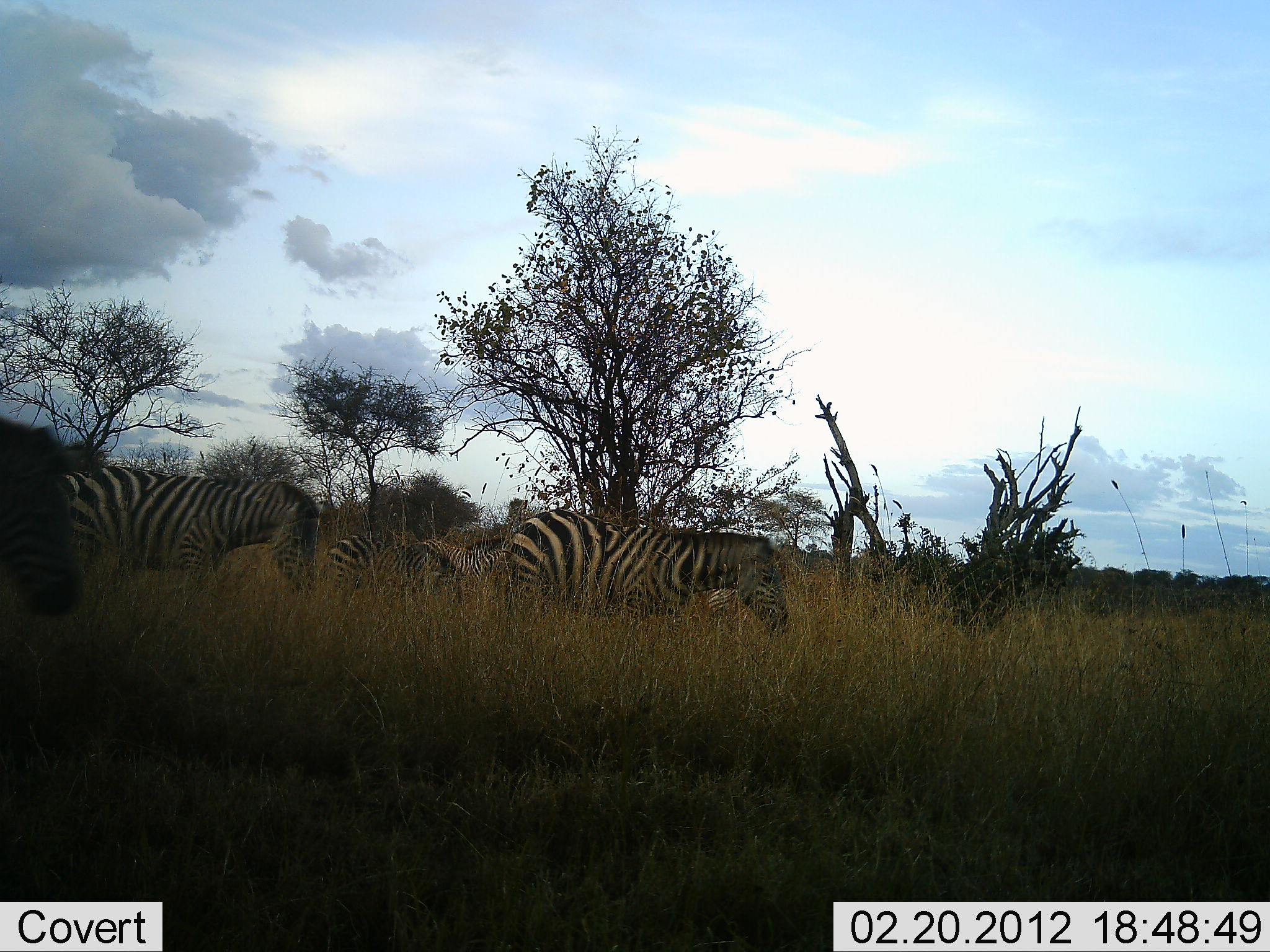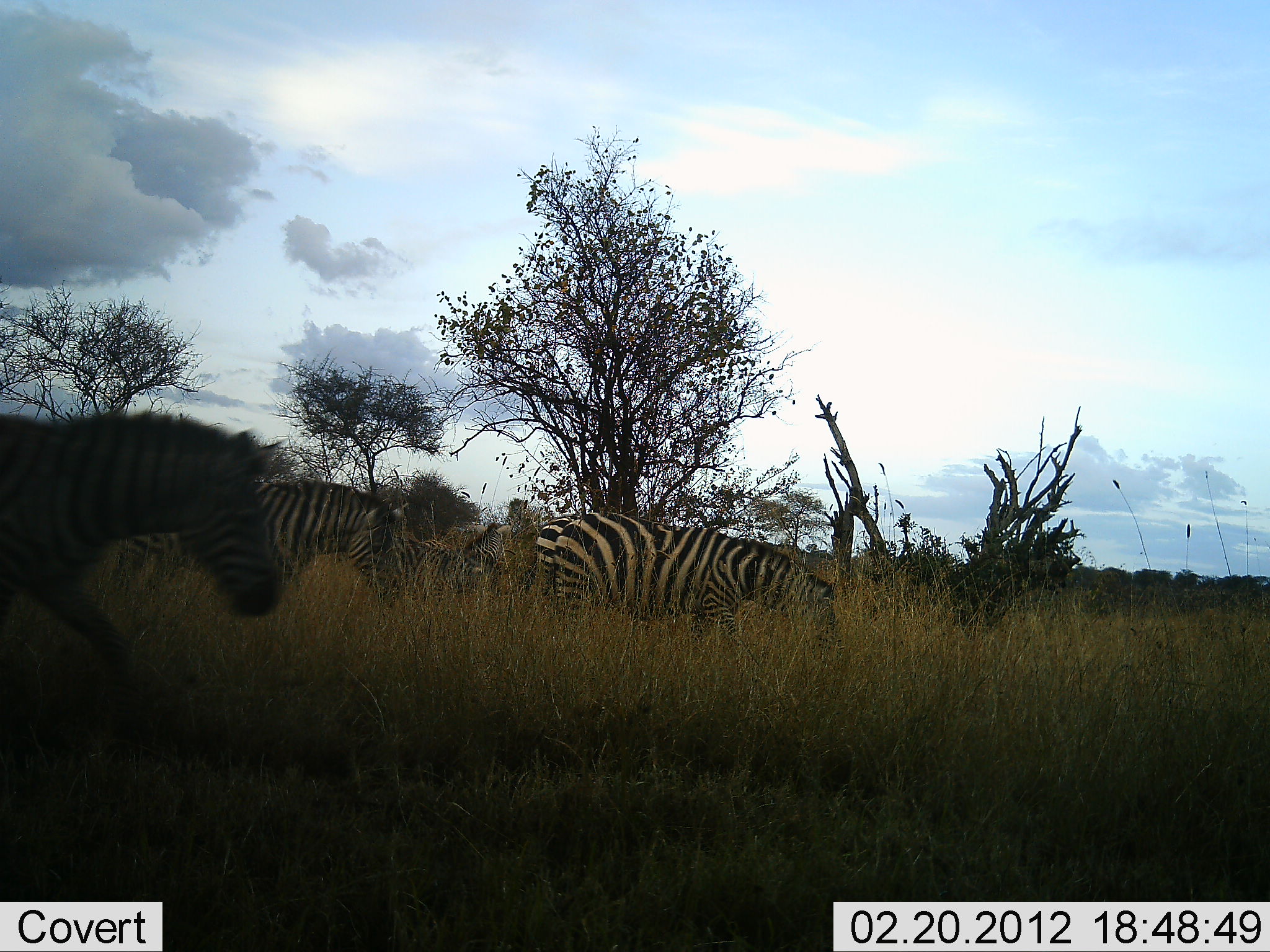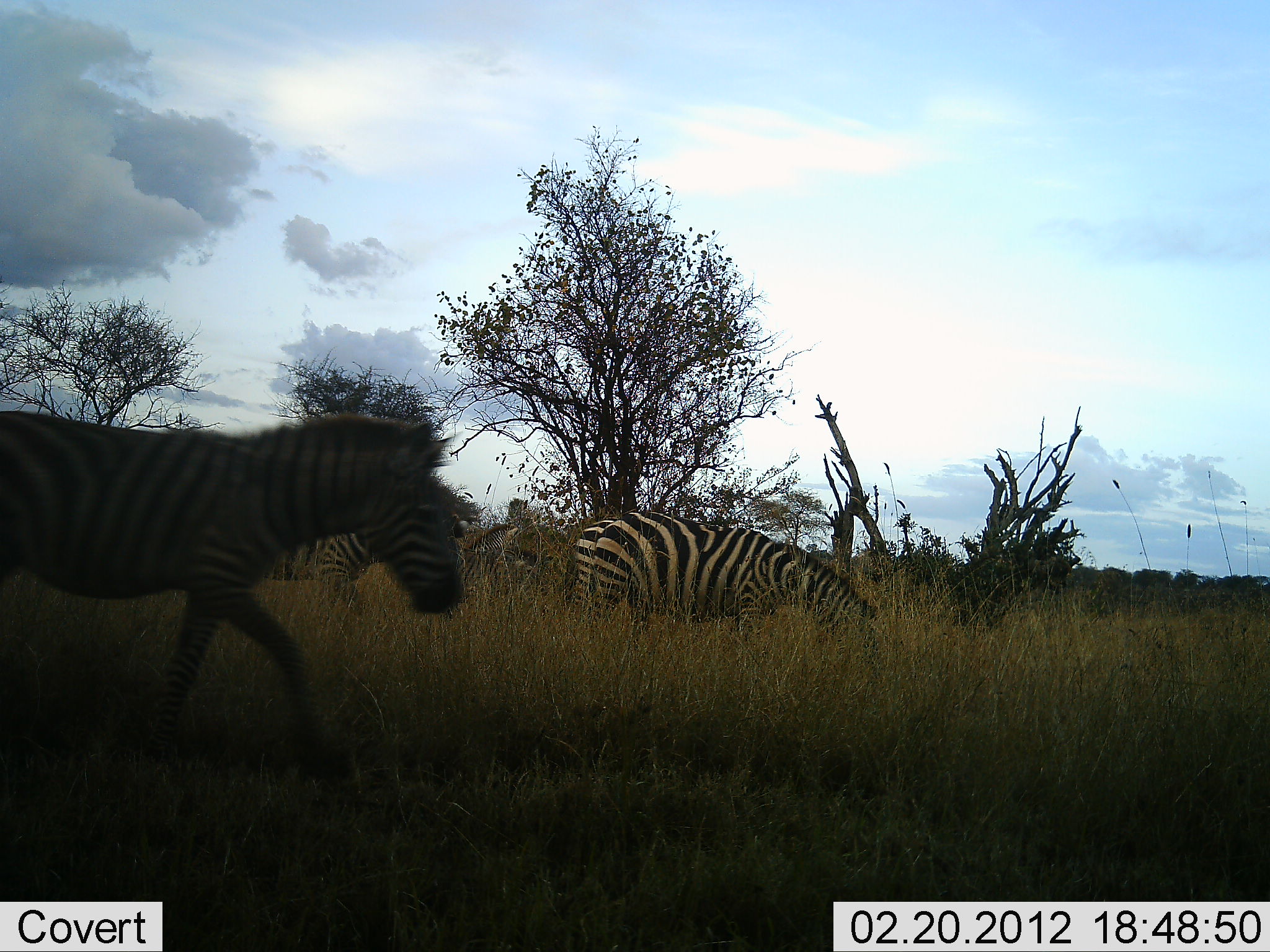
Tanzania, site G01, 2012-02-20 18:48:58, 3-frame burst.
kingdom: Animalia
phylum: Chordata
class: Mammalia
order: Perissodactyla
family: Equidae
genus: Equus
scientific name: Equus quagga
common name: plains zebra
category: zebra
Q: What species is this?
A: Zebra (plains zebra) (Equus quagga).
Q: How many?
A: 5.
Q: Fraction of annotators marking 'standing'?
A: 11%.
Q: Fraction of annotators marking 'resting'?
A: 0%.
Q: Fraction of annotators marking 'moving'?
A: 83%.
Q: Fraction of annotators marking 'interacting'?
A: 0%.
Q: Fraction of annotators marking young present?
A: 6%.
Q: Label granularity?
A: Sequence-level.